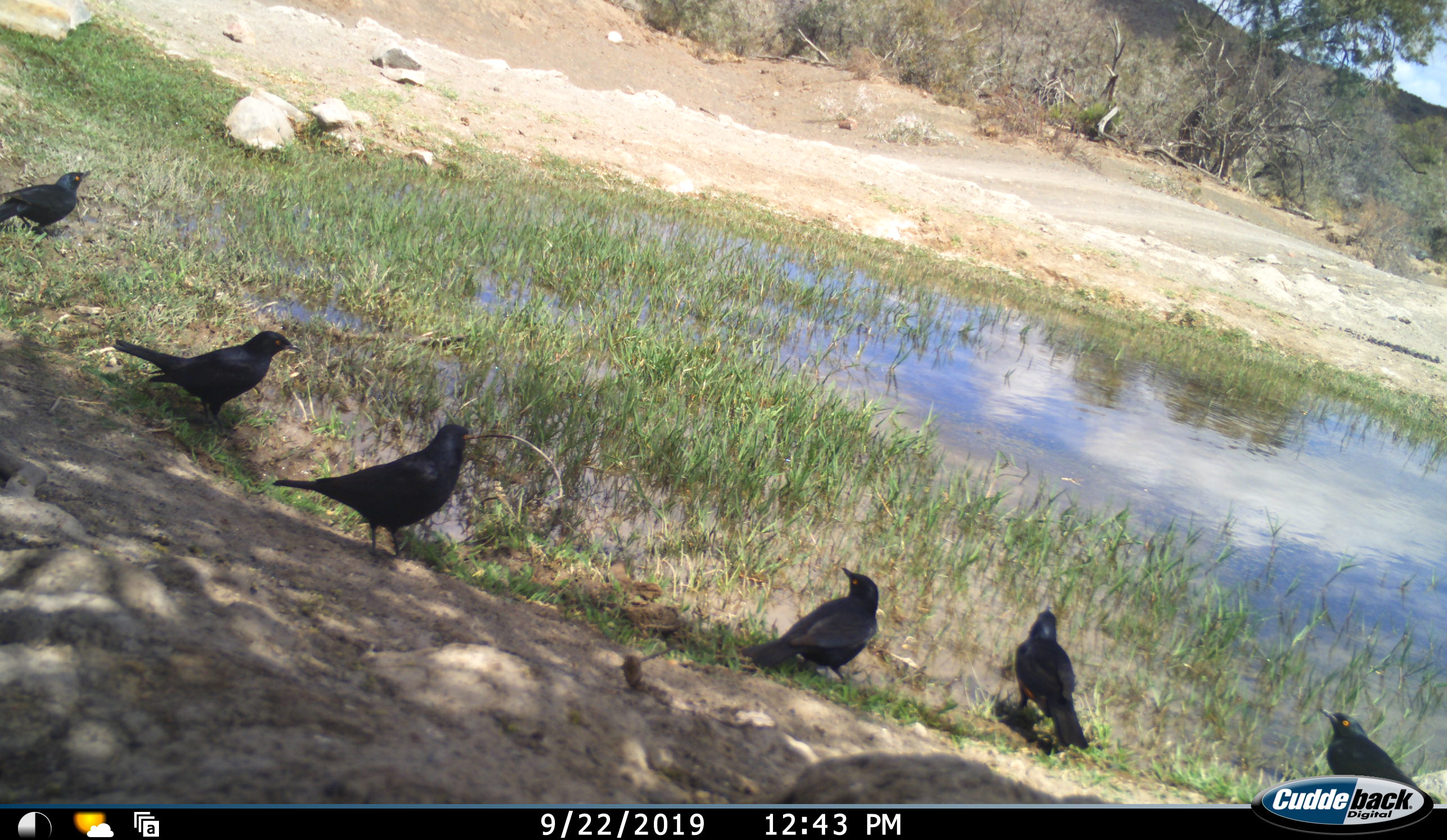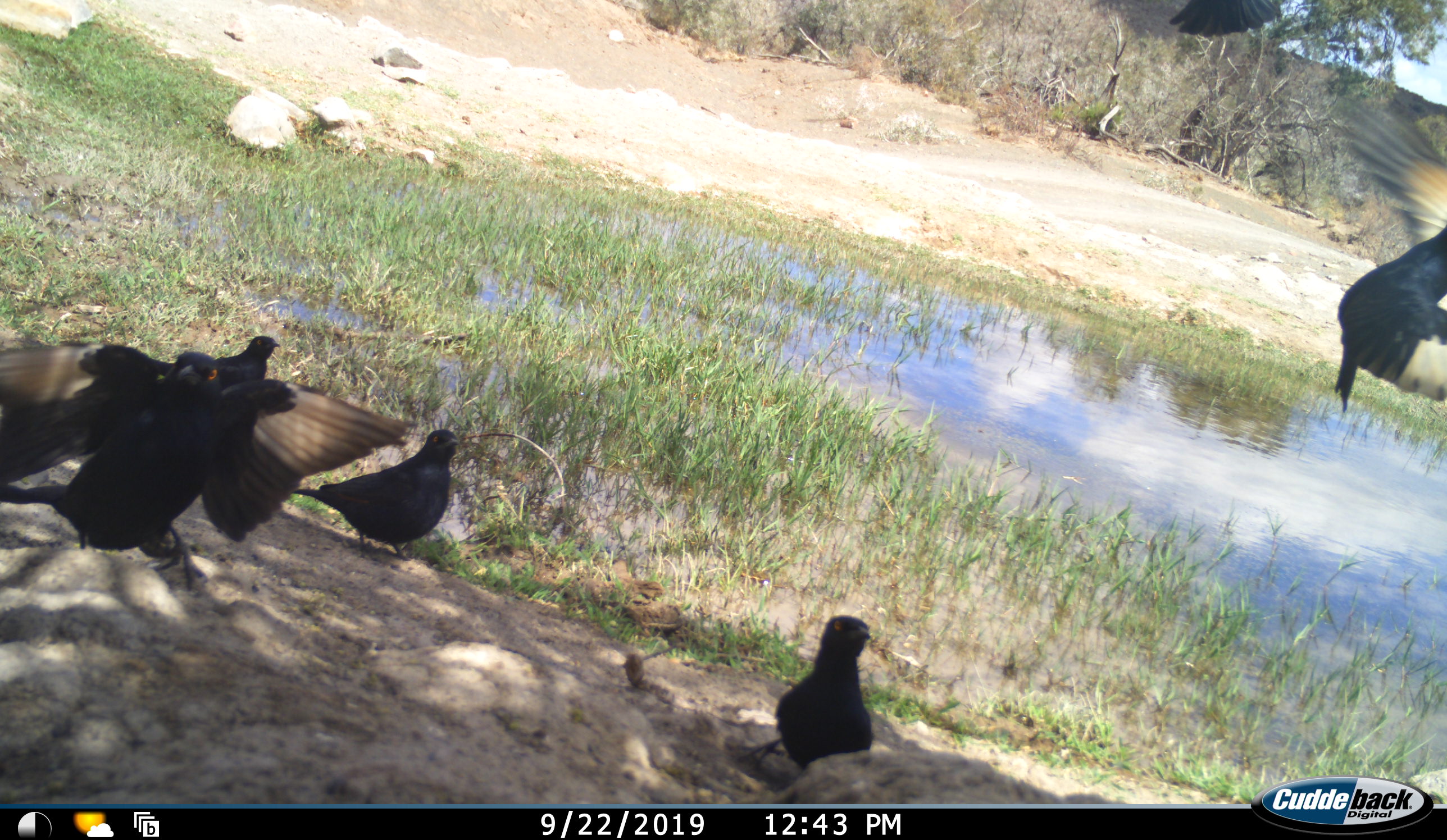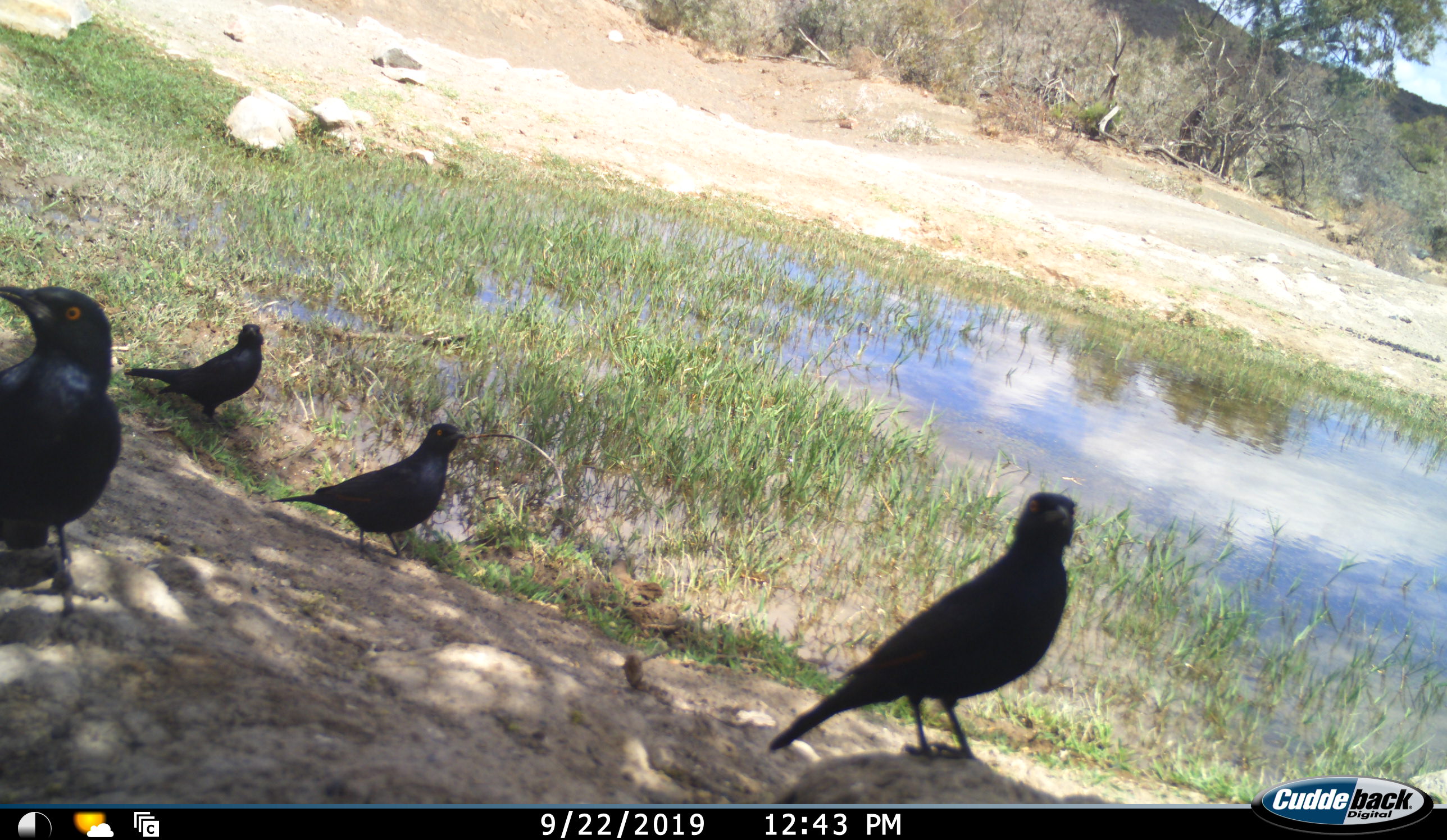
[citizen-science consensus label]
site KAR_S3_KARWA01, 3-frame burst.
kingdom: Animalia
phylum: Chordata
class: Aves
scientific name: Aves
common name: bird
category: birdother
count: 6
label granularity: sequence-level